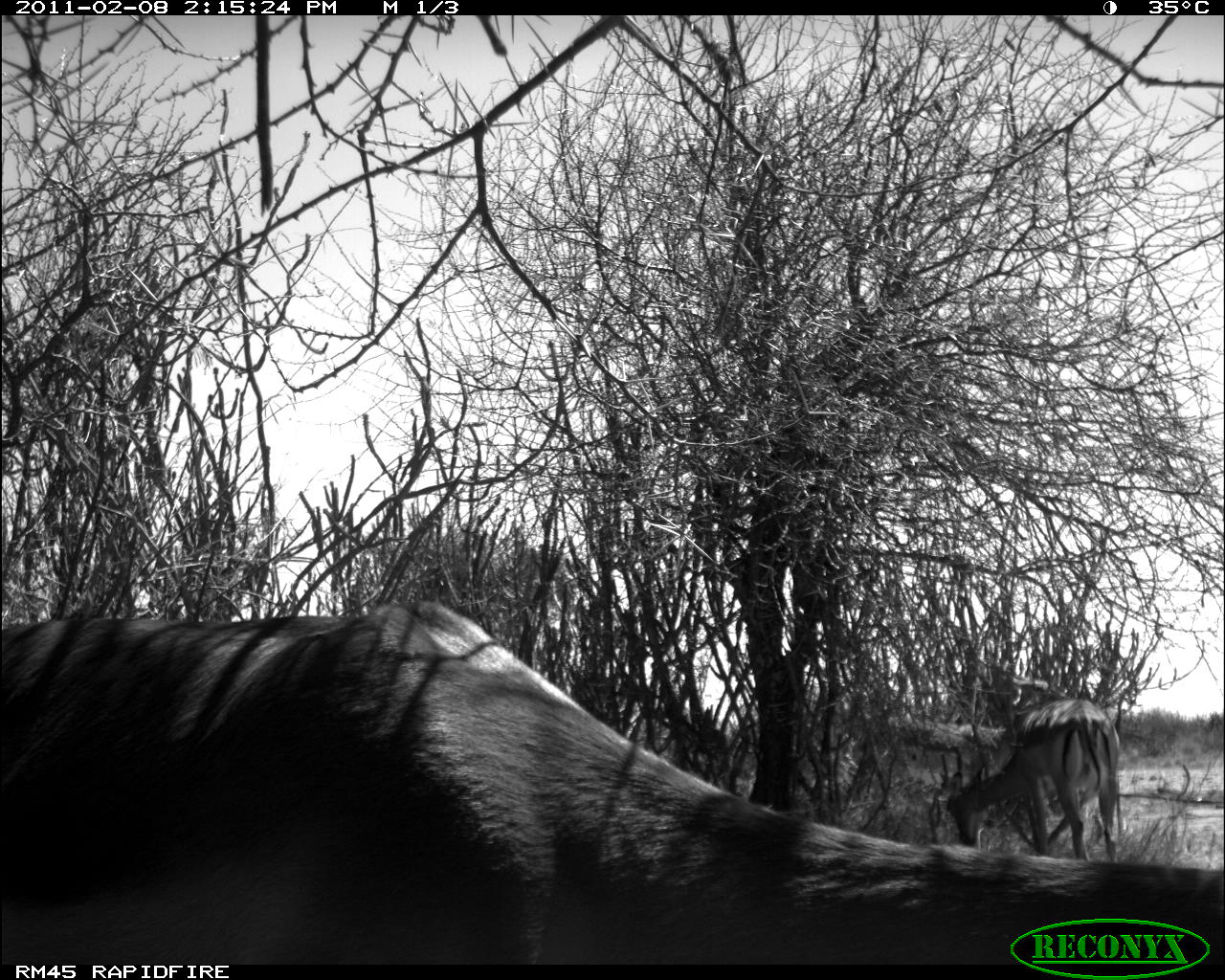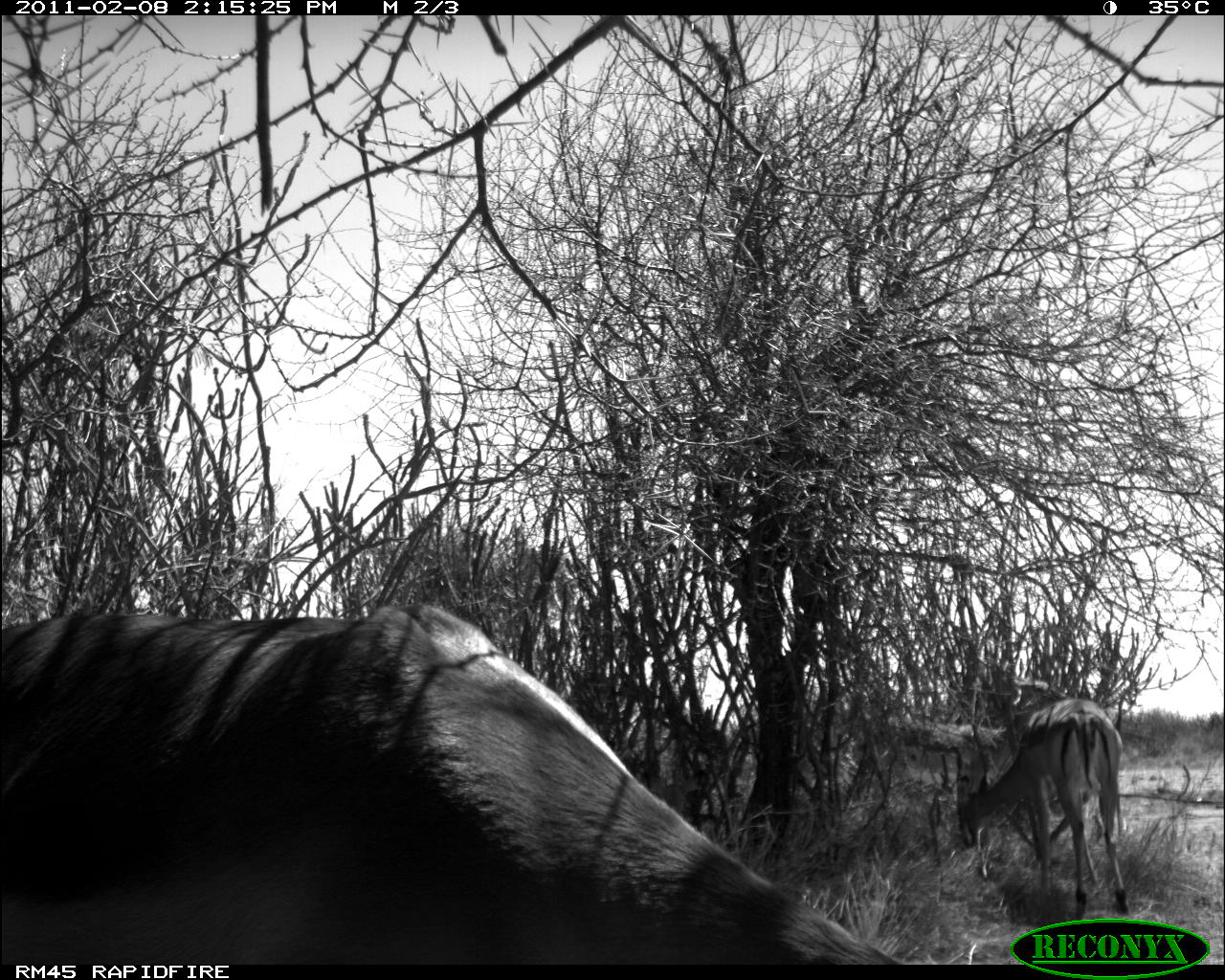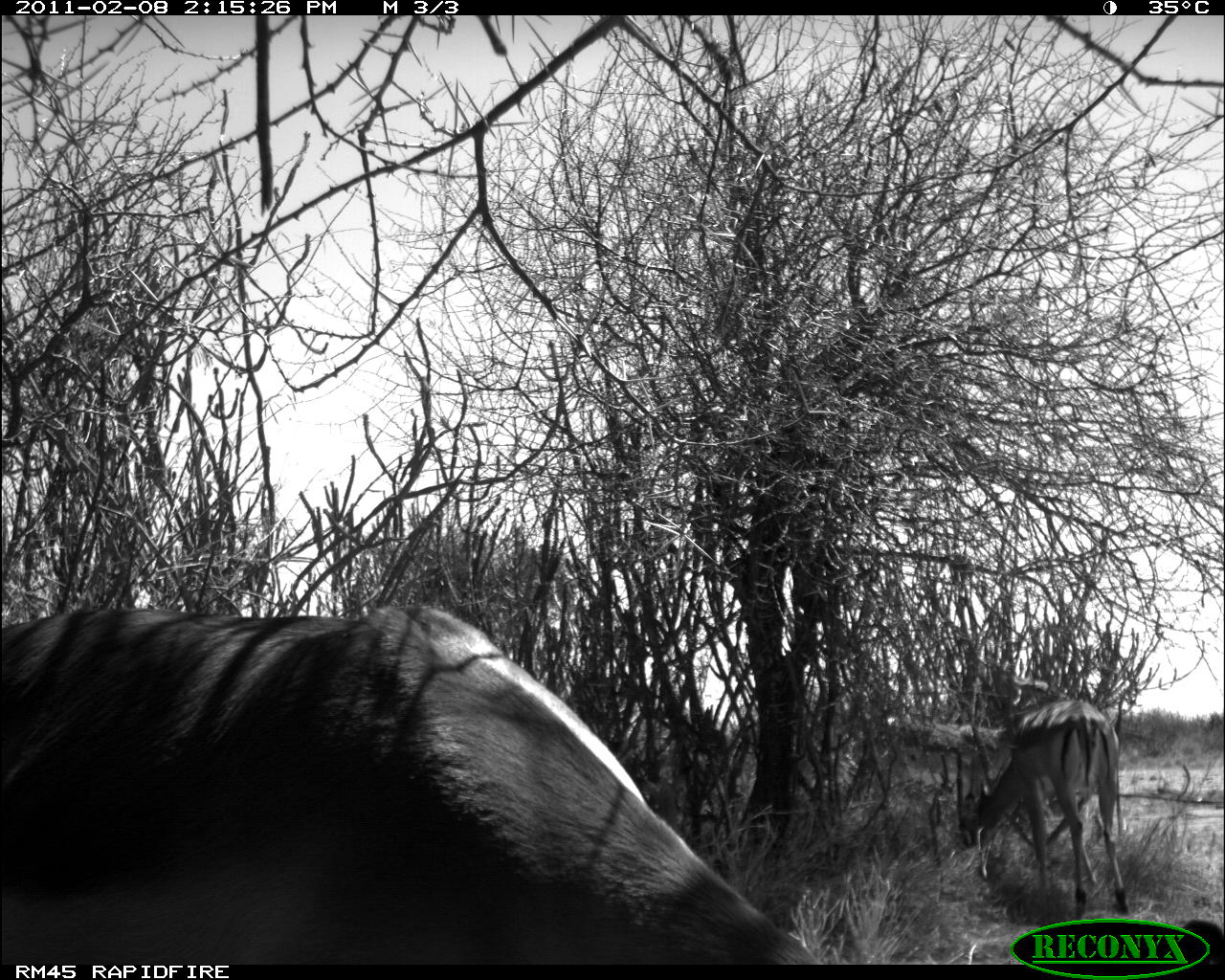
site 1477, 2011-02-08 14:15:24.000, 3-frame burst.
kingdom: Animalia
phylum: Chordata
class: Mammalia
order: Artiodactyla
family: Bovidae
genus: Aepyceros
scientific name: Aepyceros melampus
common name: impala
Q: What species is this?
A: Aepyceros melampus (impala).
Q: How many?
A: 3.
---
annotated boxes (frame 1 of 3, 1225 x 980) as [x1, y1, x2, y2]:
aepyceros melampus: [0, 600, 1225, 964]; [946, 695, 1121, 860]